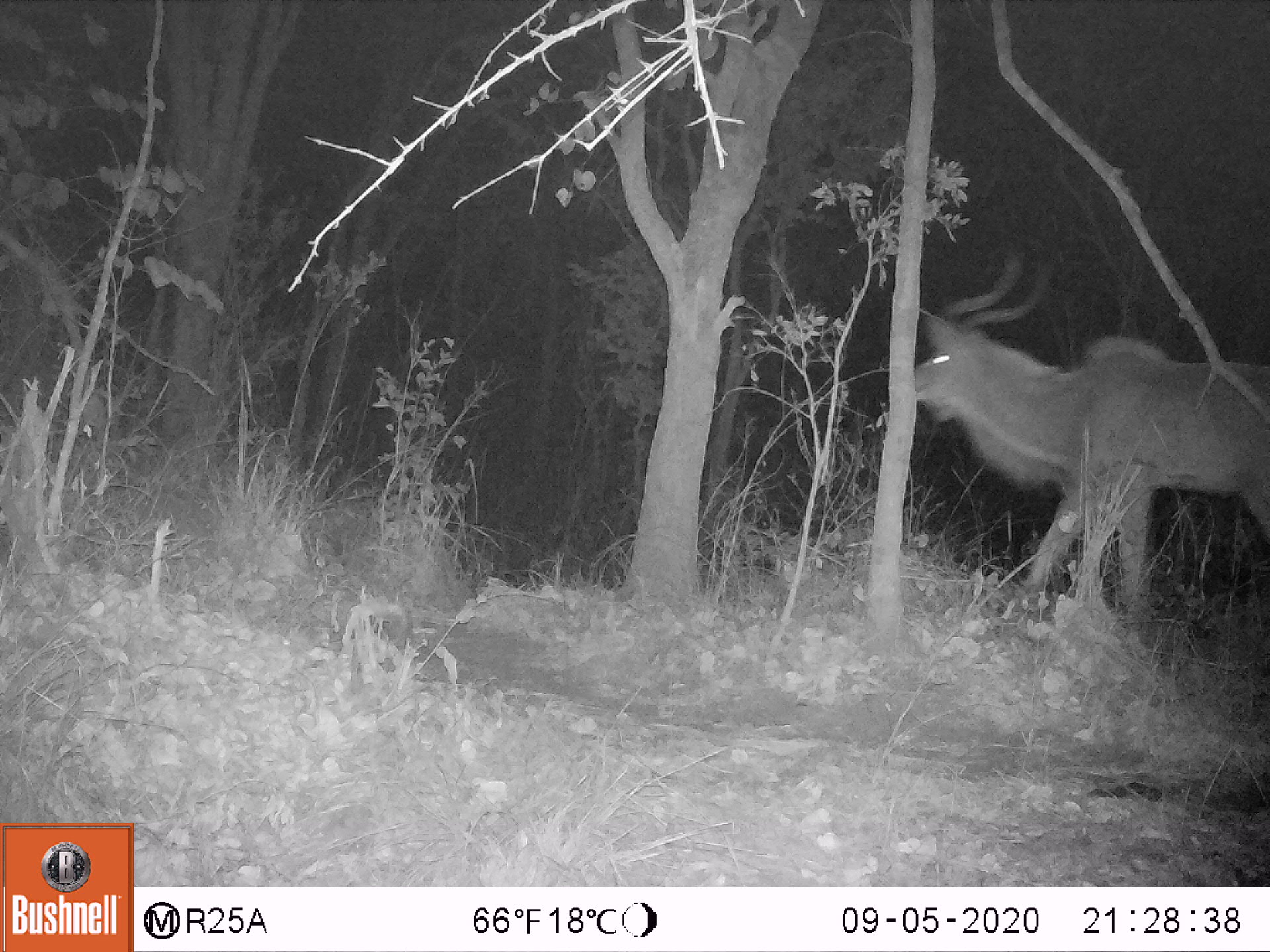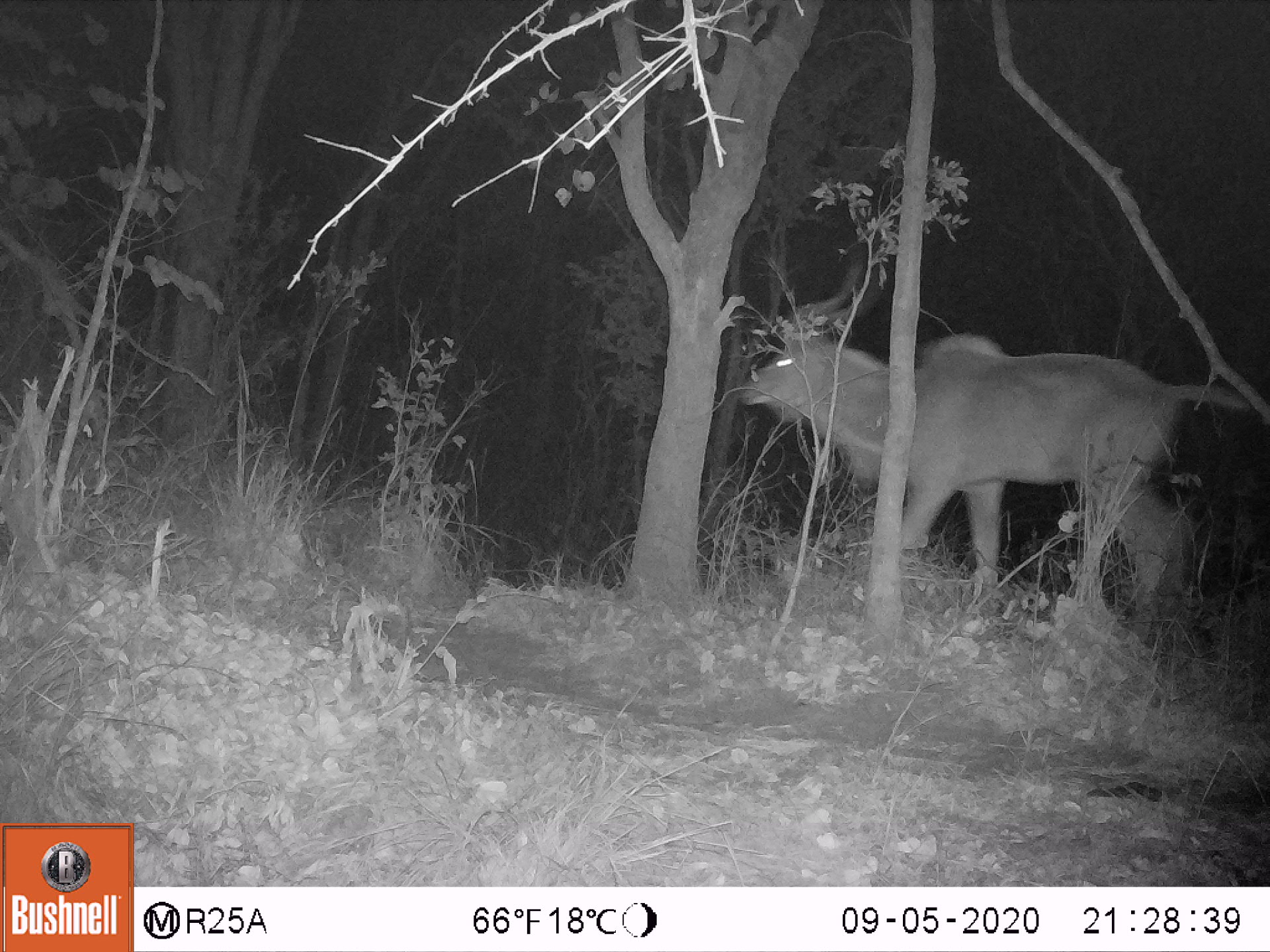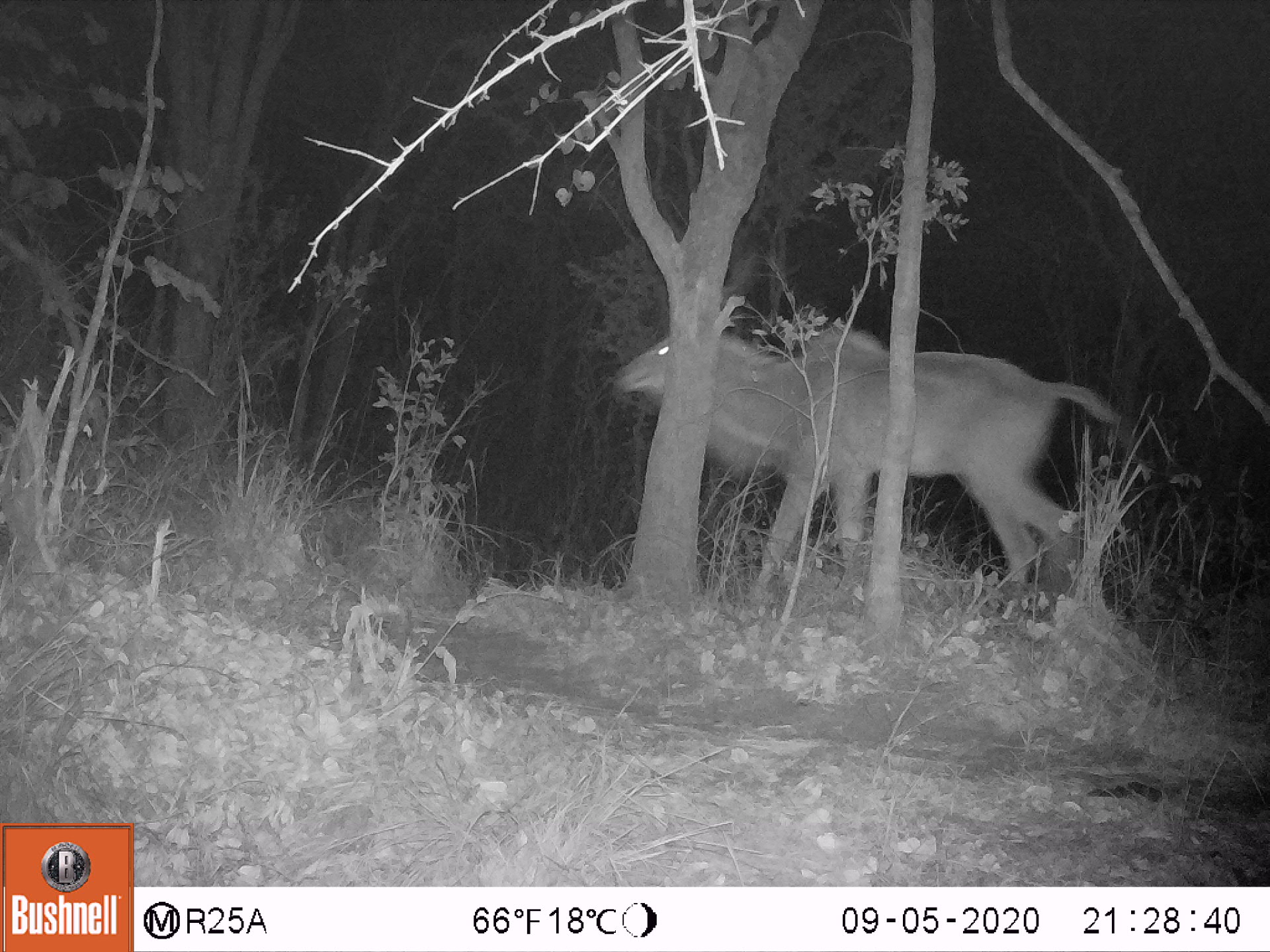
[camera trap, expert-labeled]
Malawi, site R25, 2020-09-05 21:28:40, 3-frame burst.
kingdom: Animalia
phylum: Chordata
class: Mammalia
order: Artiodactyla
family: Bovidae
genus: Tragelaphus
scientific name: Tragelaphus strepsiceros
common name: greater kudu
Greater kudu (Tragelaphus strepsiceros), count 1.